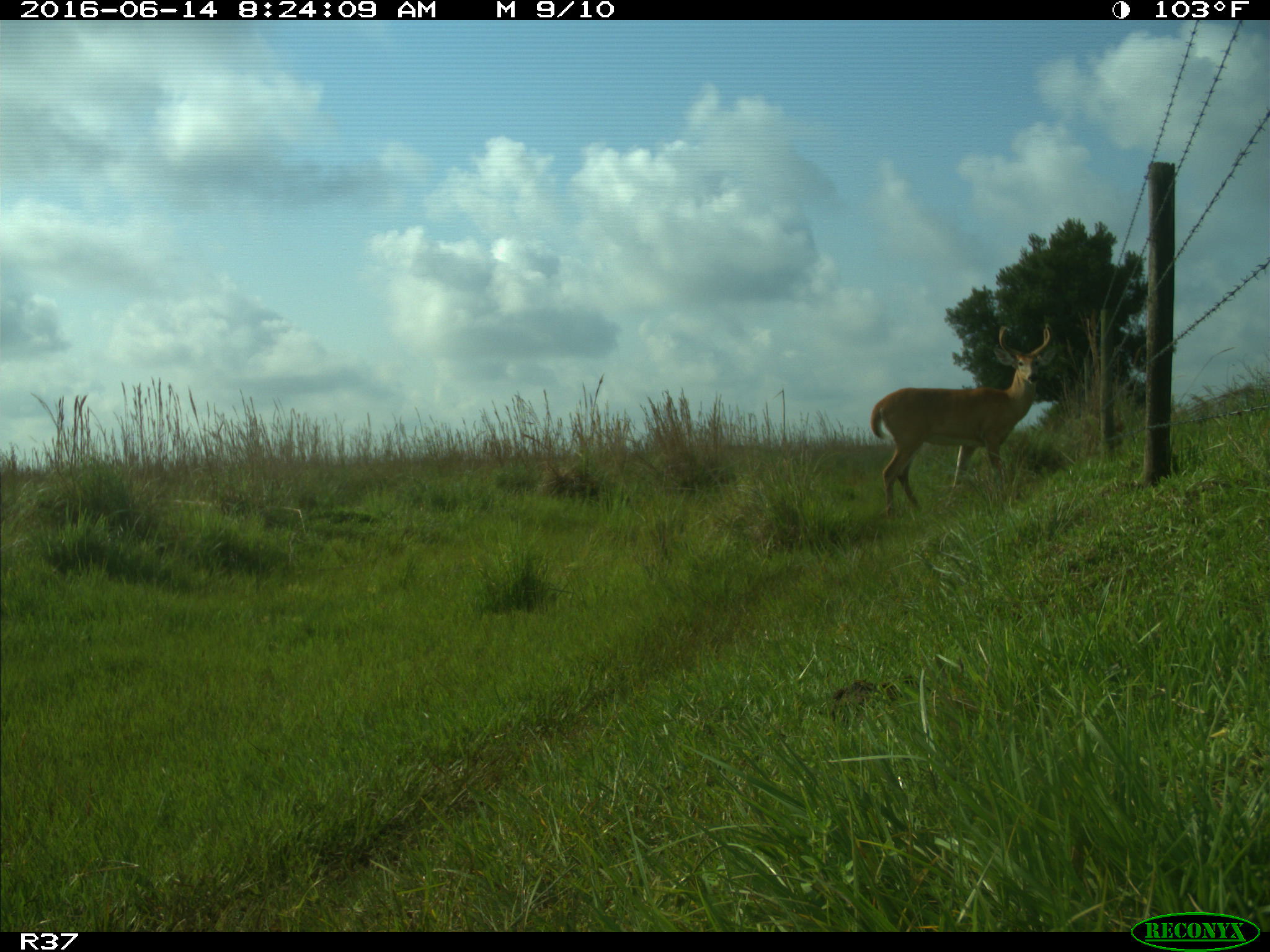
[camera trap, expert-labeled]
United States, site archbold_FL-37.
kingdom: Animalia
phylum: Chordata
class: Mammalia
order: Artiodactyla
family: Cervidae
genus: Odocoileus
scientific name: Odocoileus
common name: deer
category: unidentified deer